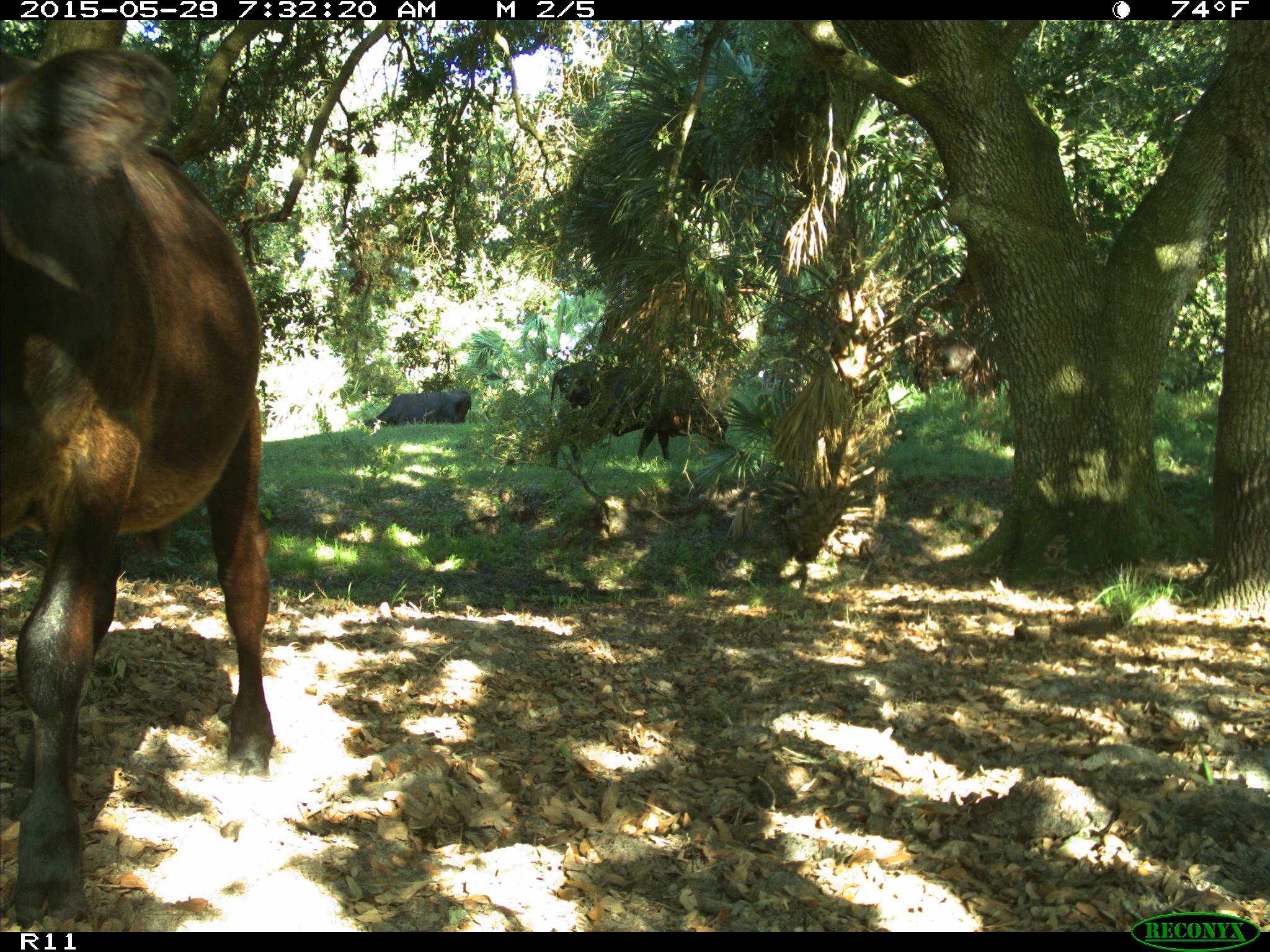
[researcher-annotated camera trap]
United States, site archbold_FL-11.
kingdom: Animalia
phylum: Chordata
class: Mammalia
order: Artiodactyla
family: Bovidae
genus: Bos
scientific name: Bos taurus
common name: domestic cow